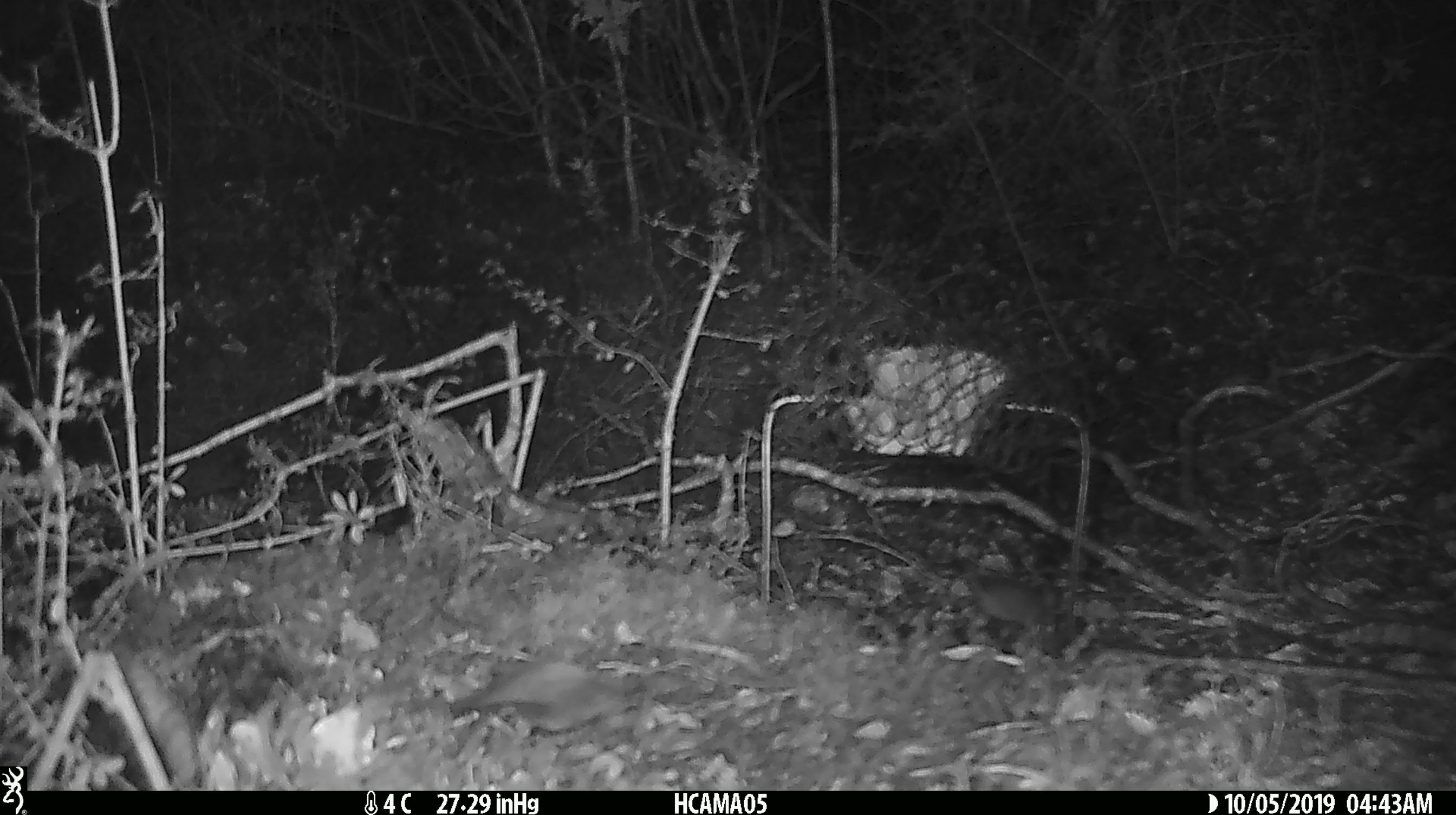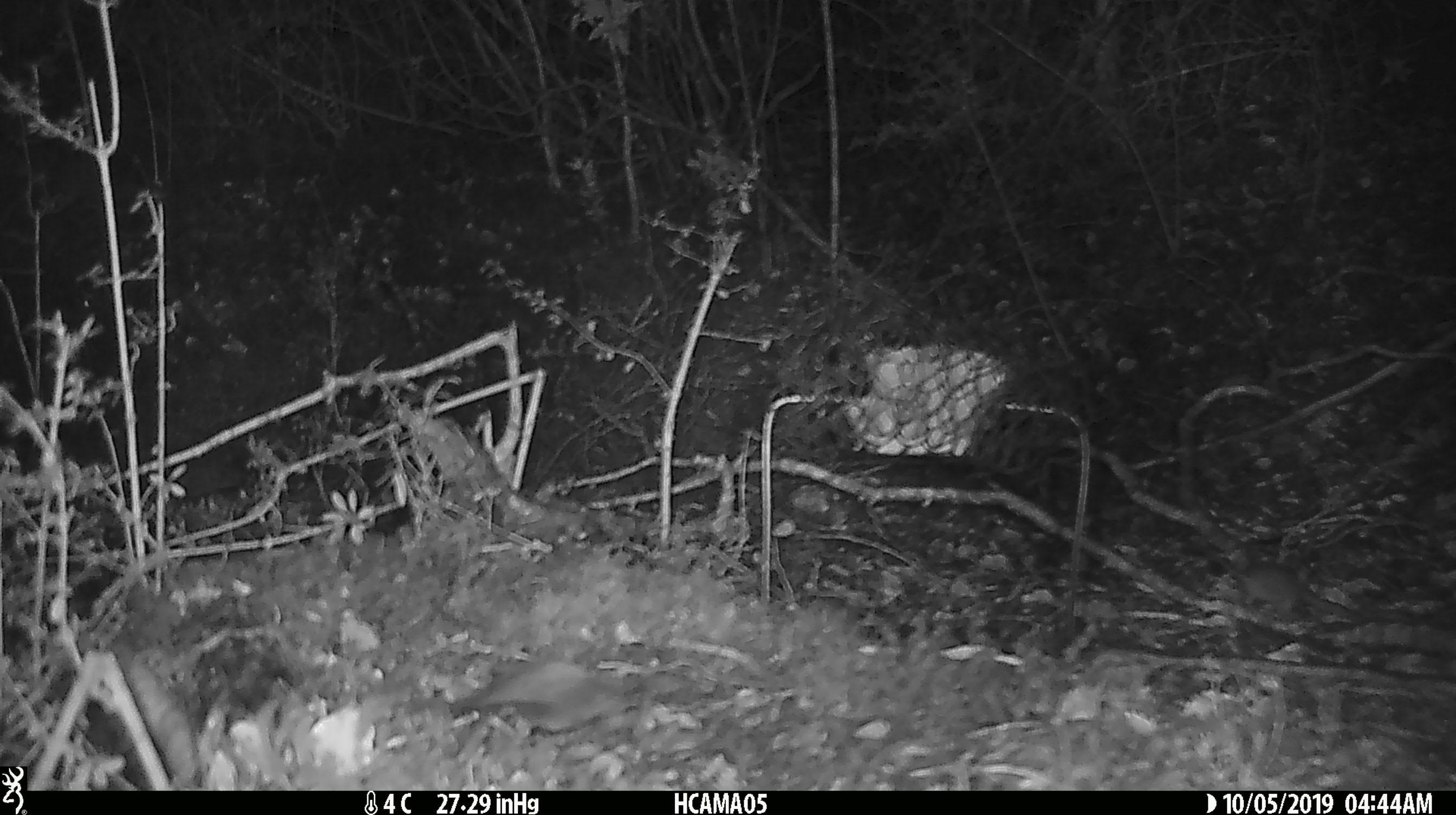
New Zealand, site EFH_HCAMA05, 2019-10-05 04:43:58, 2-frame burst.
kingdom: Animalia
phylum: Chordata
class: Mammalia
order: Rodentia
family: Muridae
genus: Mus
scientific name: Mus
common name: mouse